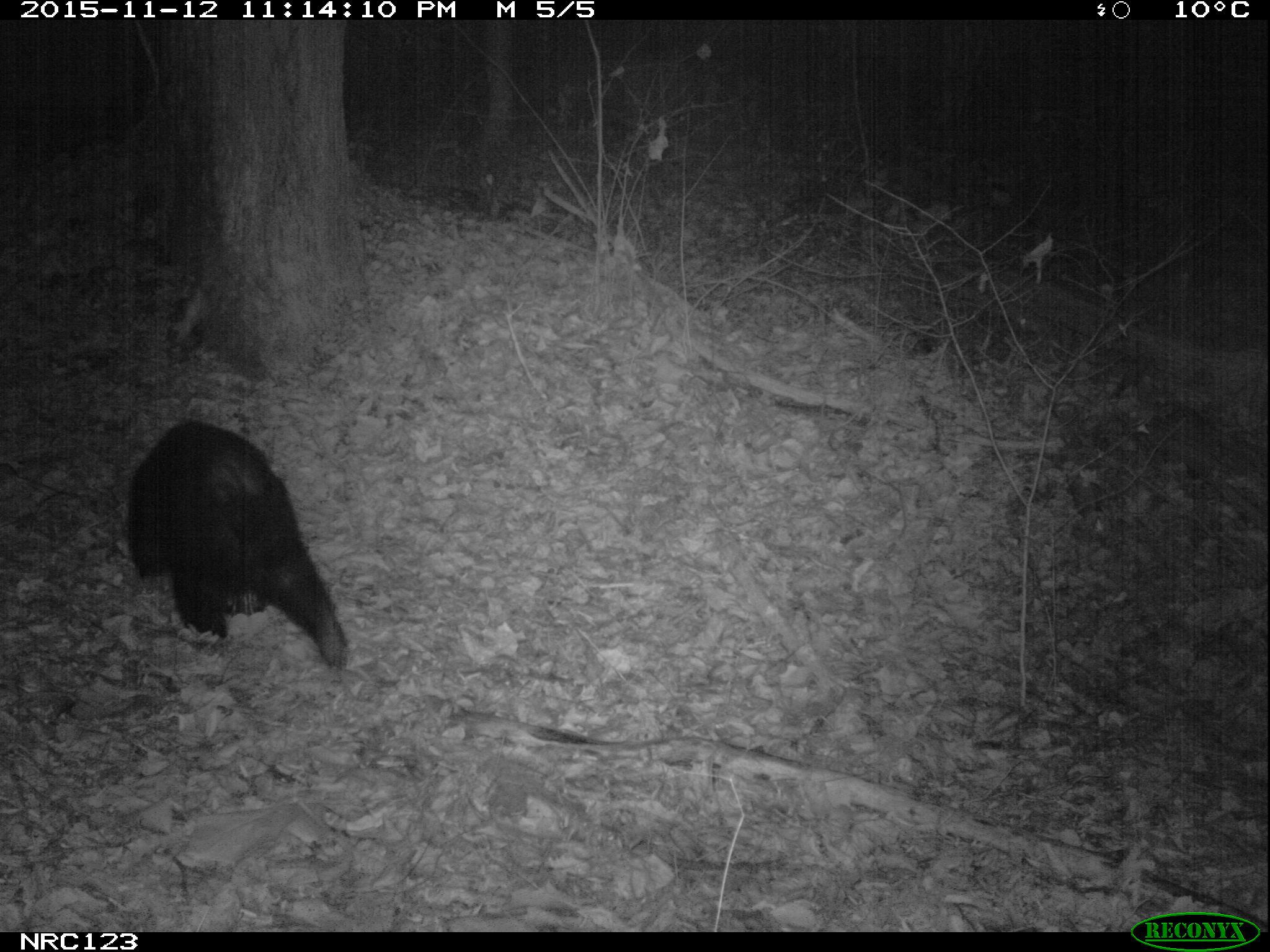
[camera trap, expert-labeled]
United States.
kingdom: Animalia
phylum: Chordata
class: Mammalia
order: Carnivora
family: Ursidae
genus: Ursus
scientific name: Ursus americanus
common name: american black bear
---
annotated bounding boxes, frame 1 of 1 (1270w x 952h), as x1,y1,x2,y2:
American Black Bear: 124,417,345,682